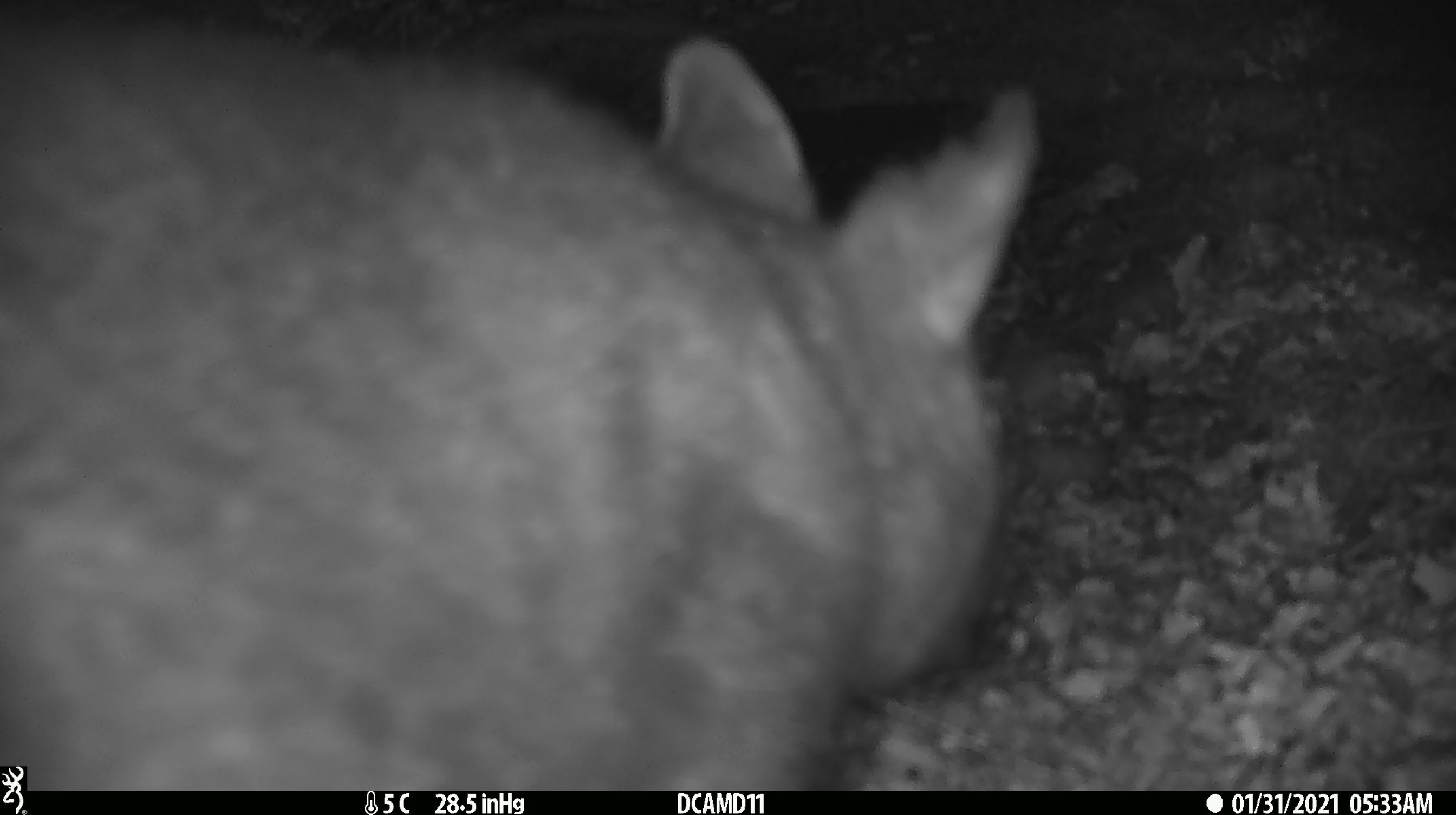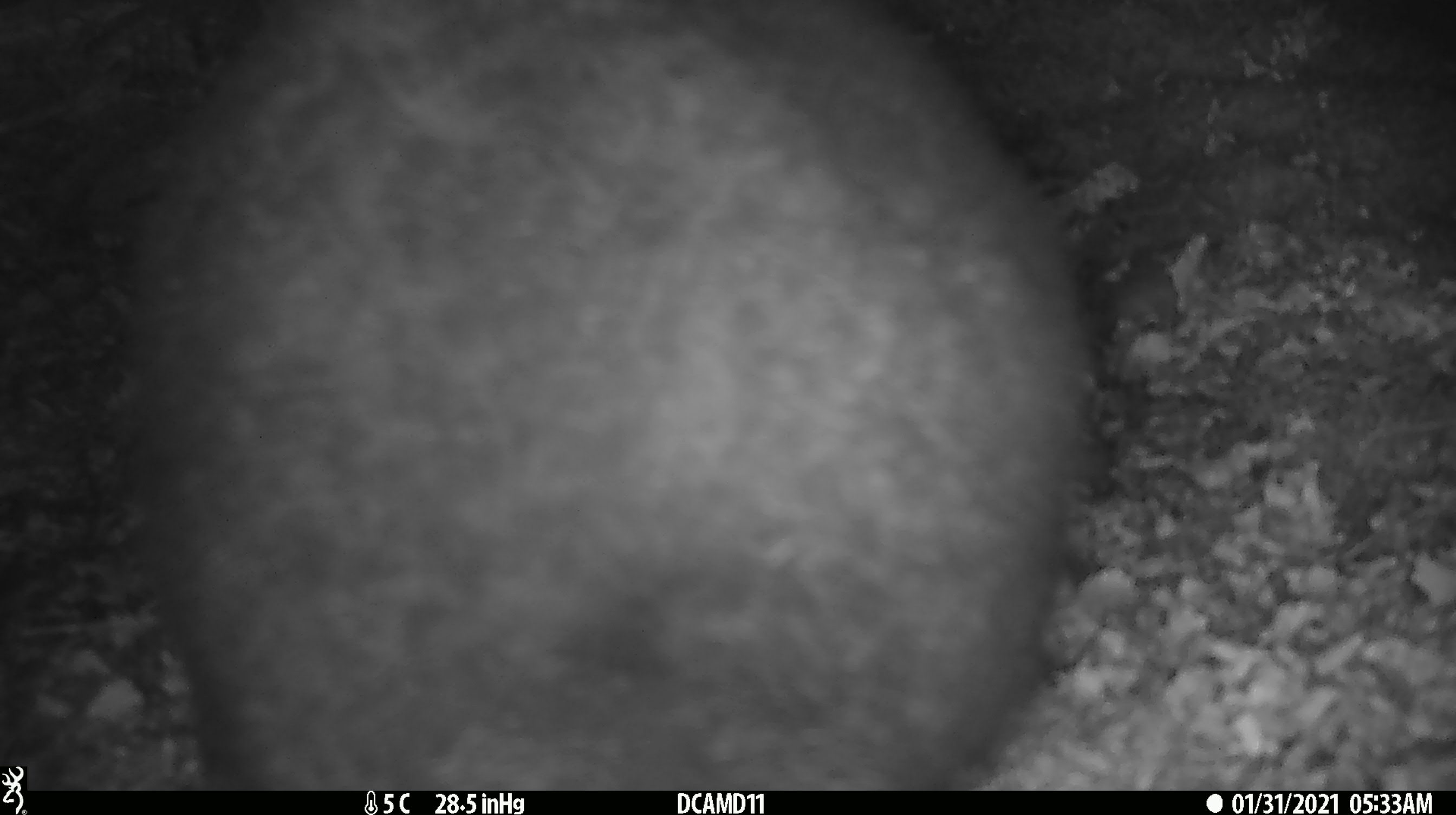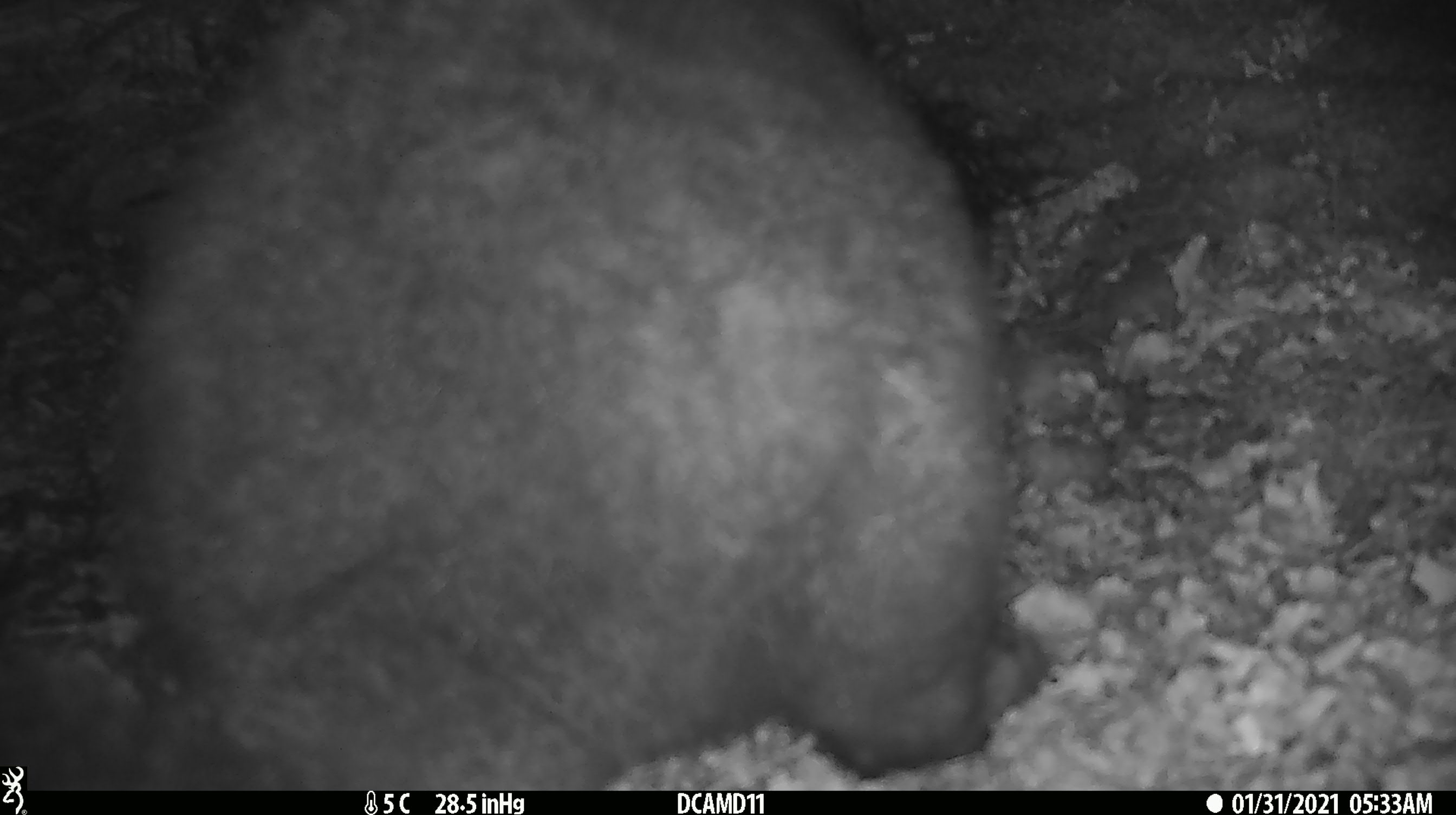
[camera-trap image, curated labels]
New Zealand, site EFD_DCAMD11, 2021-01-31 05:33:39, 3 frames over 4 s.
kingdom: Animalia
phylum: Chordata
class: Mammalia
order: Diprotodontia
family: Phalangeridae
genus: Trichosurus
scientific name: Trichosurus vulpecula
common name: common brushtail possum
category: possum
Possum (common brushtail possum) (Trichosurus vulpecula).